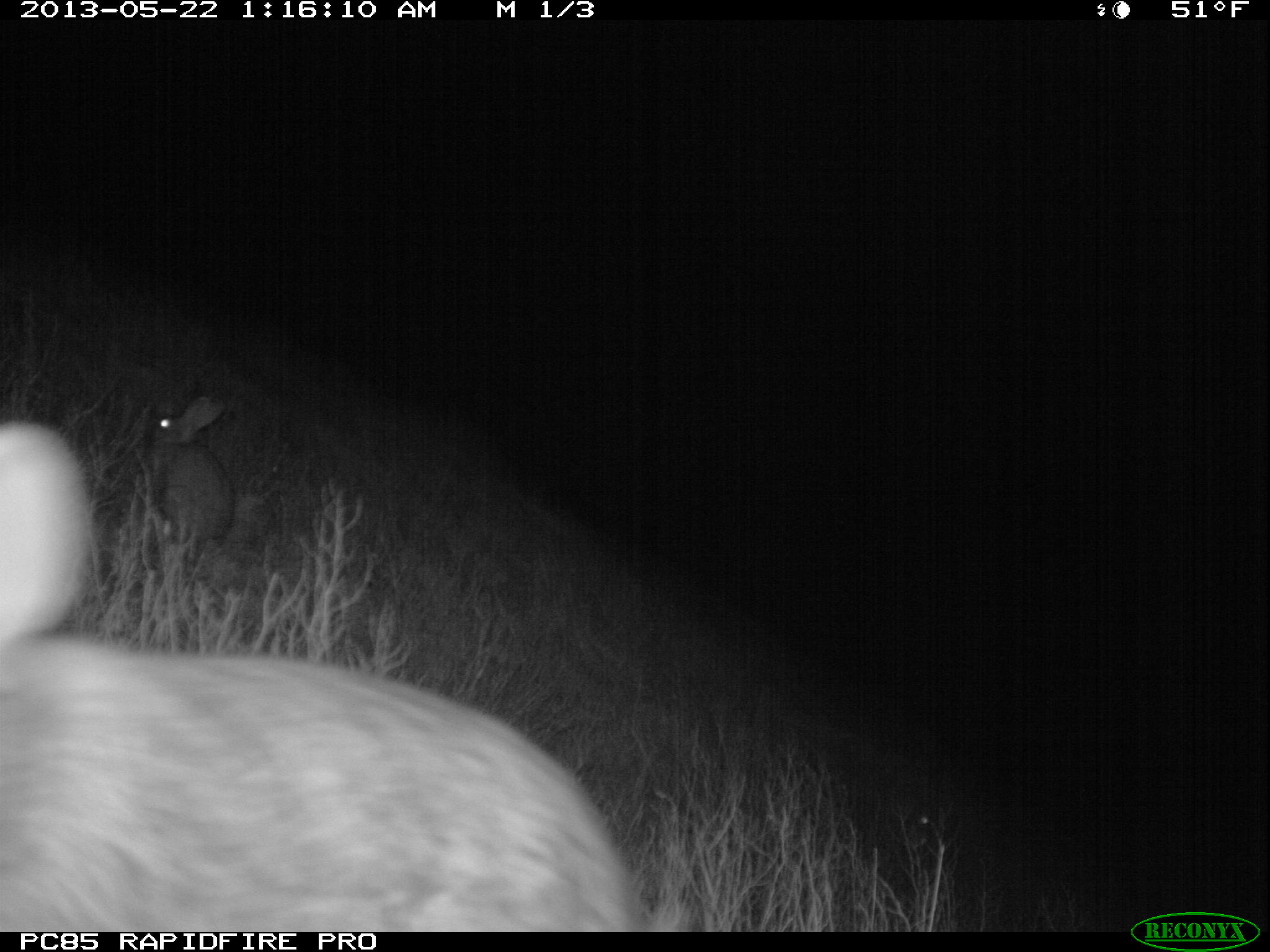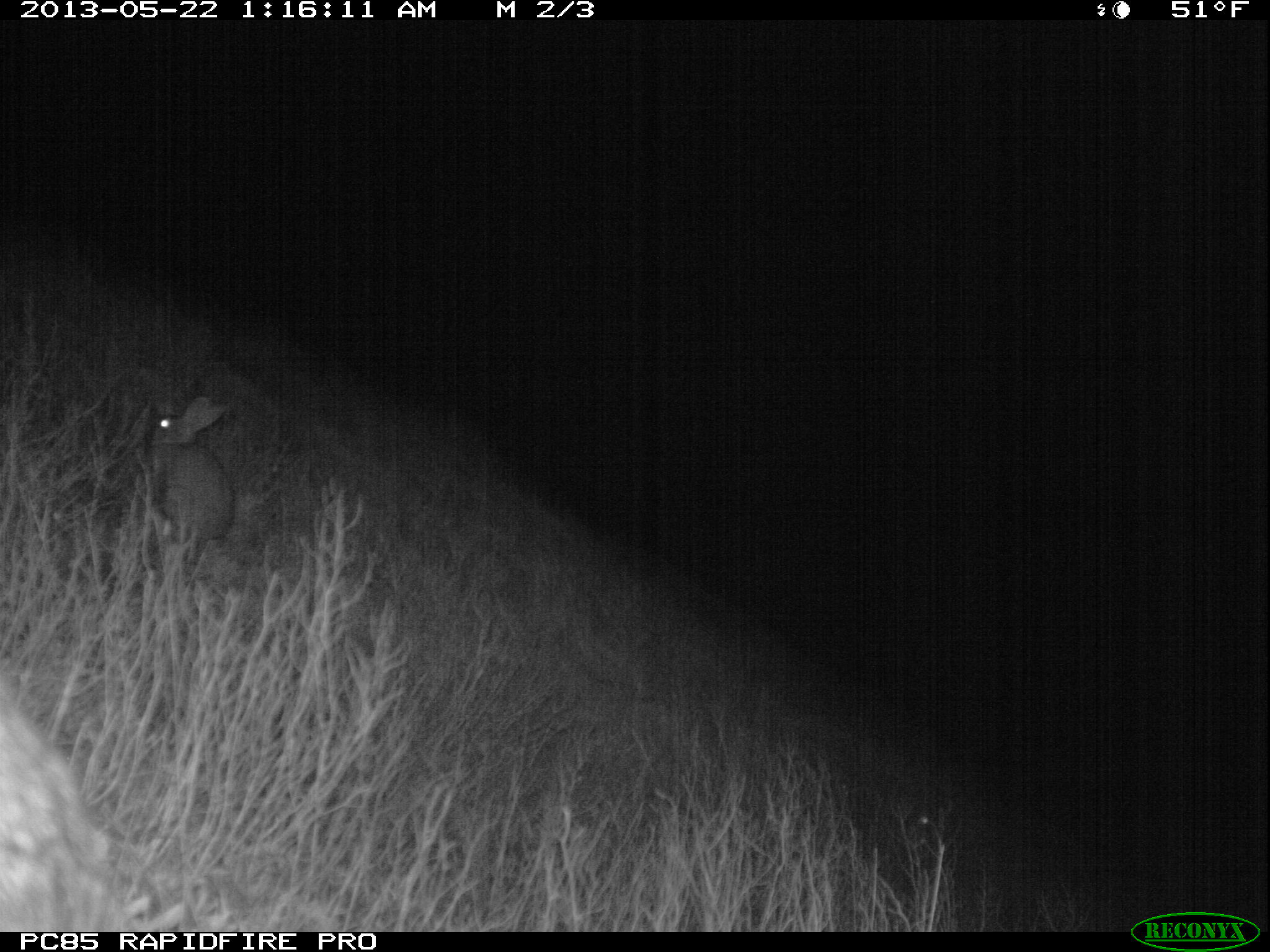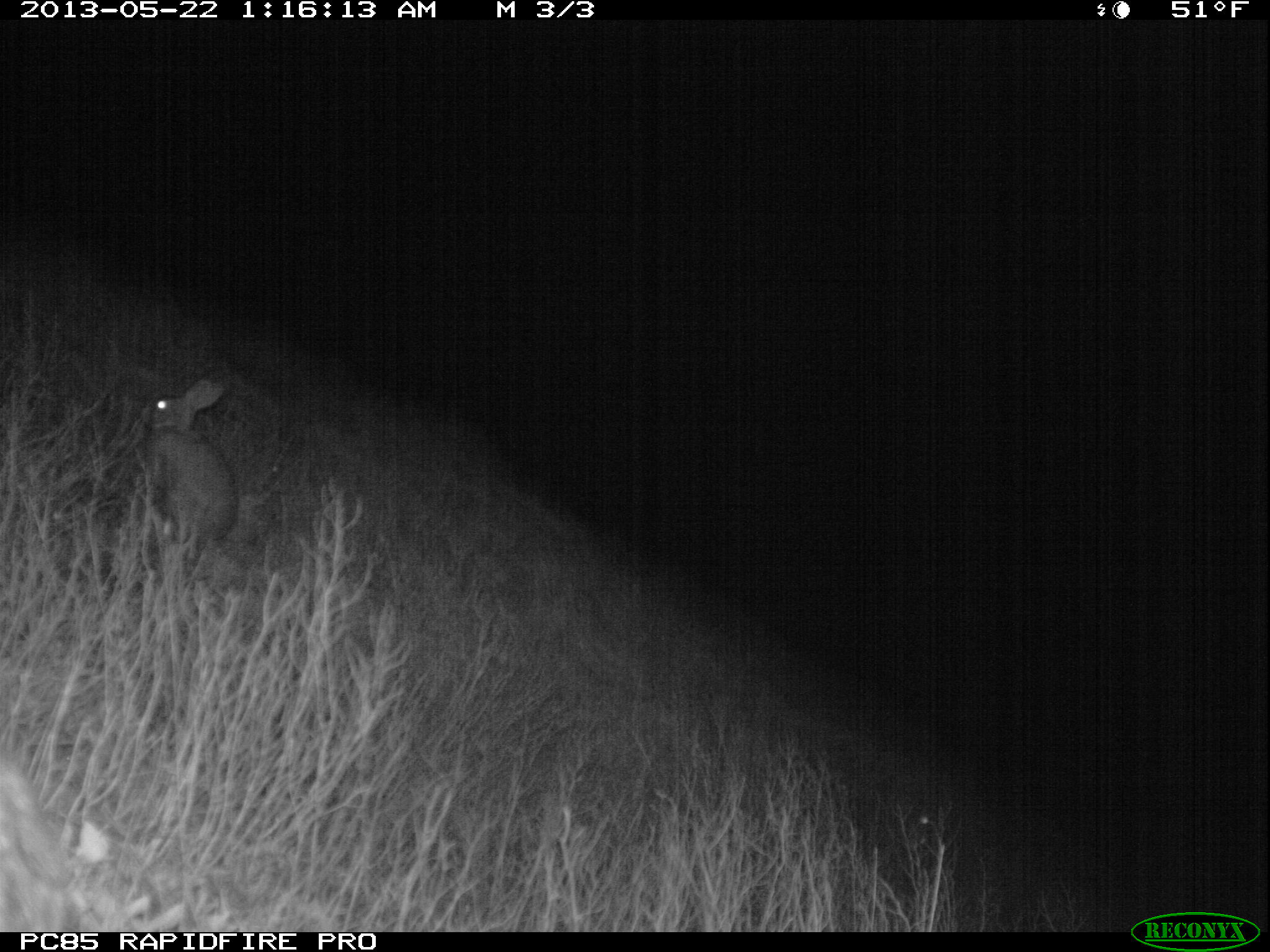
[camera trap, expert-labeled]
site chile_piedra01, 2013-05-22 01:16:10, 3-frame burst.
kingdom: Animalia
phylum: Chordata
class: Mammalia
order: Lagomorpha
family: Leporidae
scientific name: Leporidae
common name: rabbits and hares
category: rabbit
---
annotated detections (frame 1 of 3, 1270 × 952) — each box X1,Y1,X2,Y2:
rabbit: 1,393,652,932; 145,385,256,555; 911,798,954,870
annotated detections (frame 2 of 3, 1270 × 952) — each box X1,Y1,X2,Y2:
rabbit: 1,674,120,936; 143,392,233,578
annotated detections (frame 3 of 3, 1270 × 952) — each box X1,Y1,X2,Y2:
rabbit: 136,376,237,583; 903,787,948,835